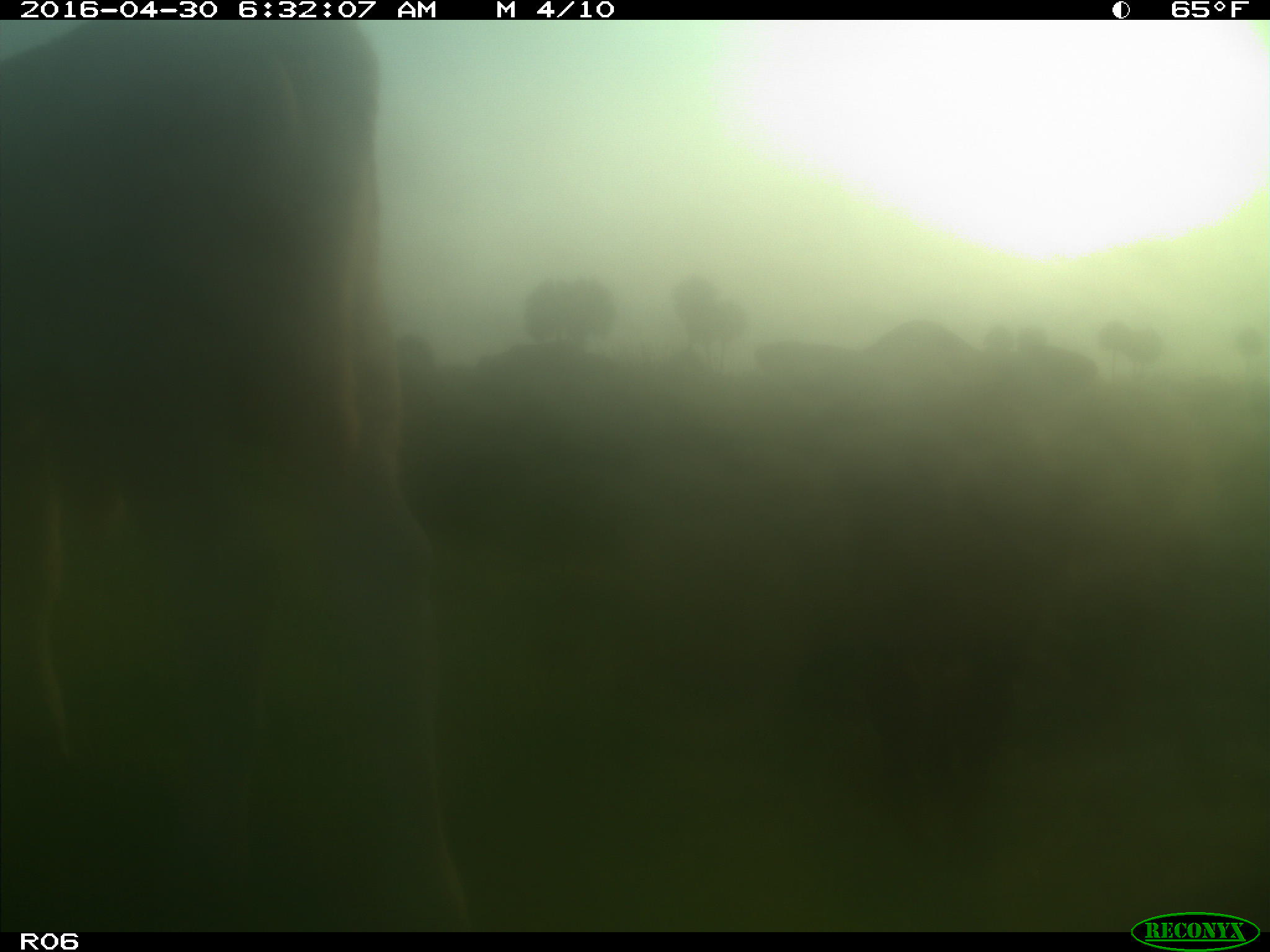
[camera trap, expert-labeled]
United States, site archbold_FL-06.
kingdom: Animalia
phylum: Chordata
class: Mammalia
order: Artiodactyla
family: Bovidae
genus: Bos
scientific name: Bos taurus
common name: domestic cow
Bos taurus (domestic cow).